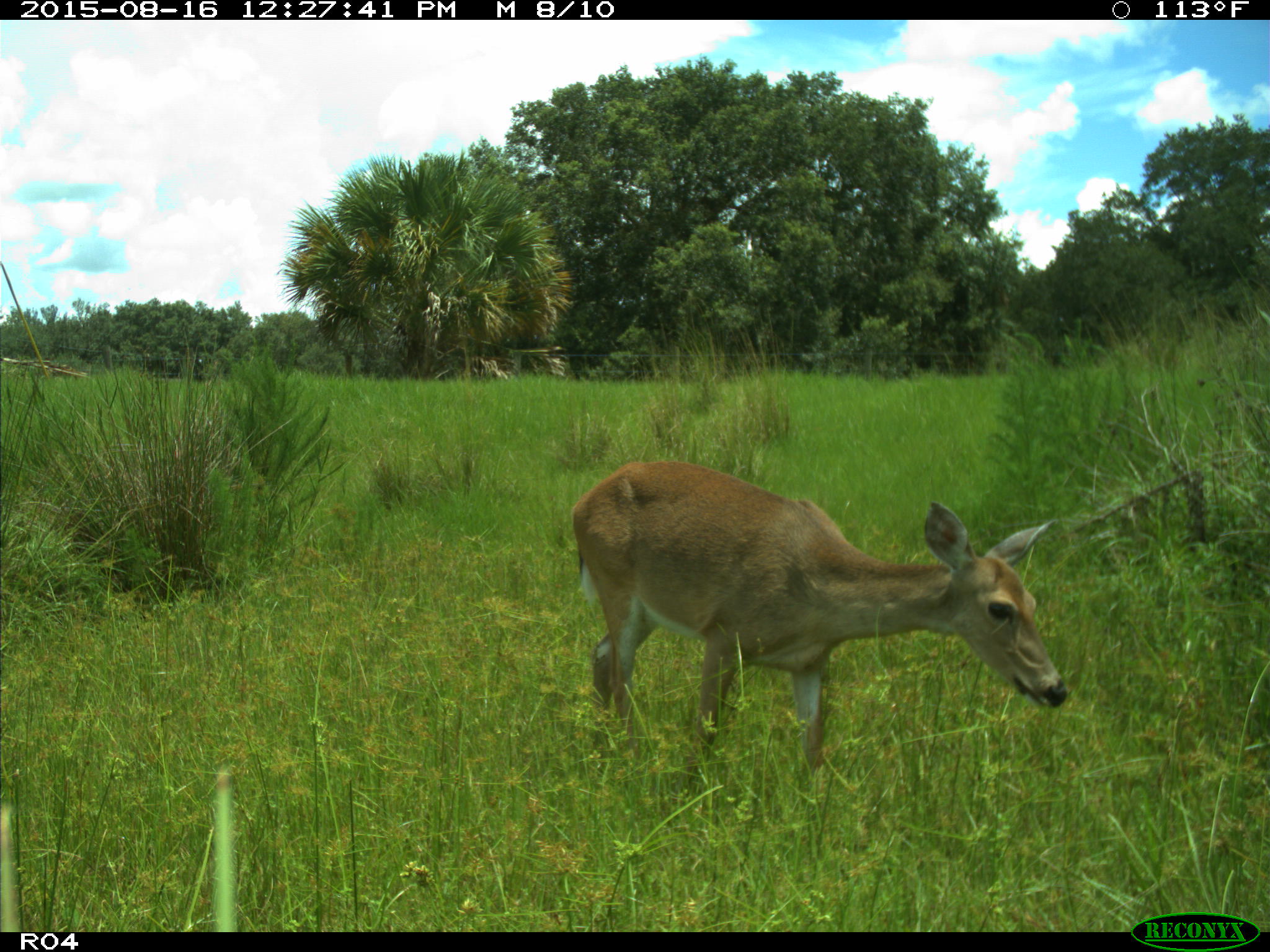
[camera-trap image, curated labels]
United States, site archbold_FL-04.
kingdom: Animalia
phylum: Chordata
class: Mammalia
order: Artiodactyla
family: Cervidae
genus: Odocoileus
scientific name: Odocoileus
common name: deer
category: unidentified deer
Unidentified deer (deer) (Odocoileus).